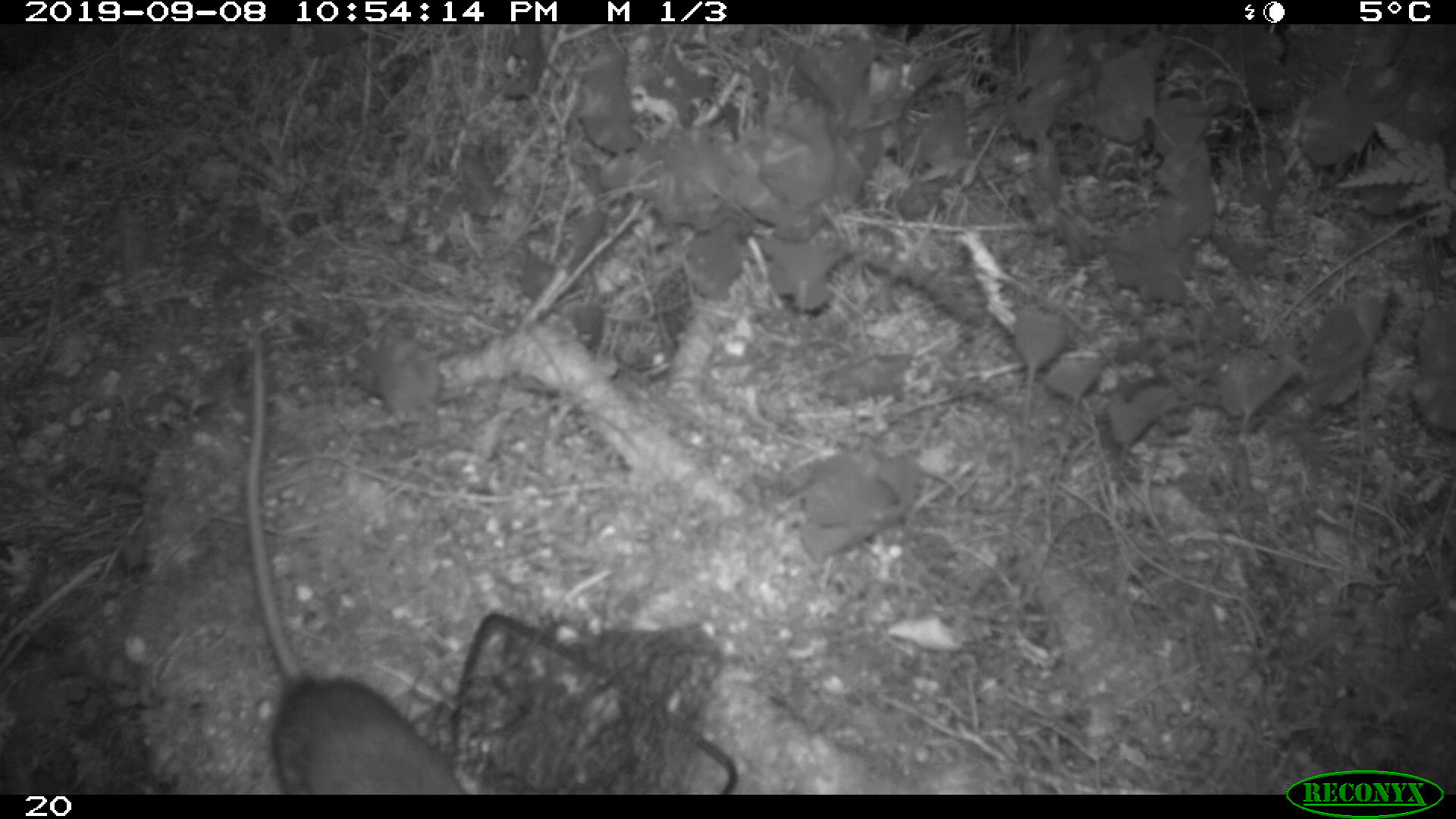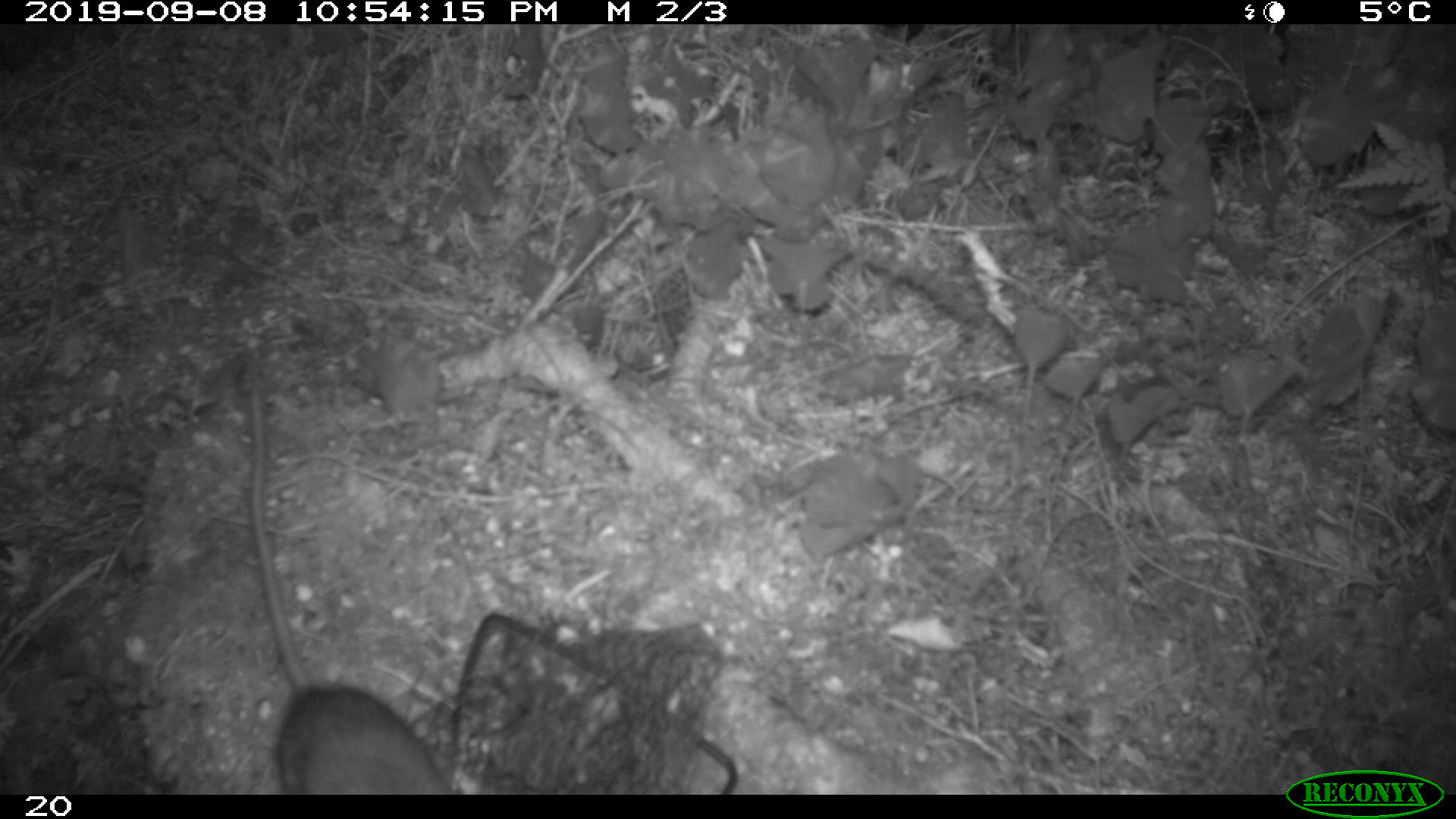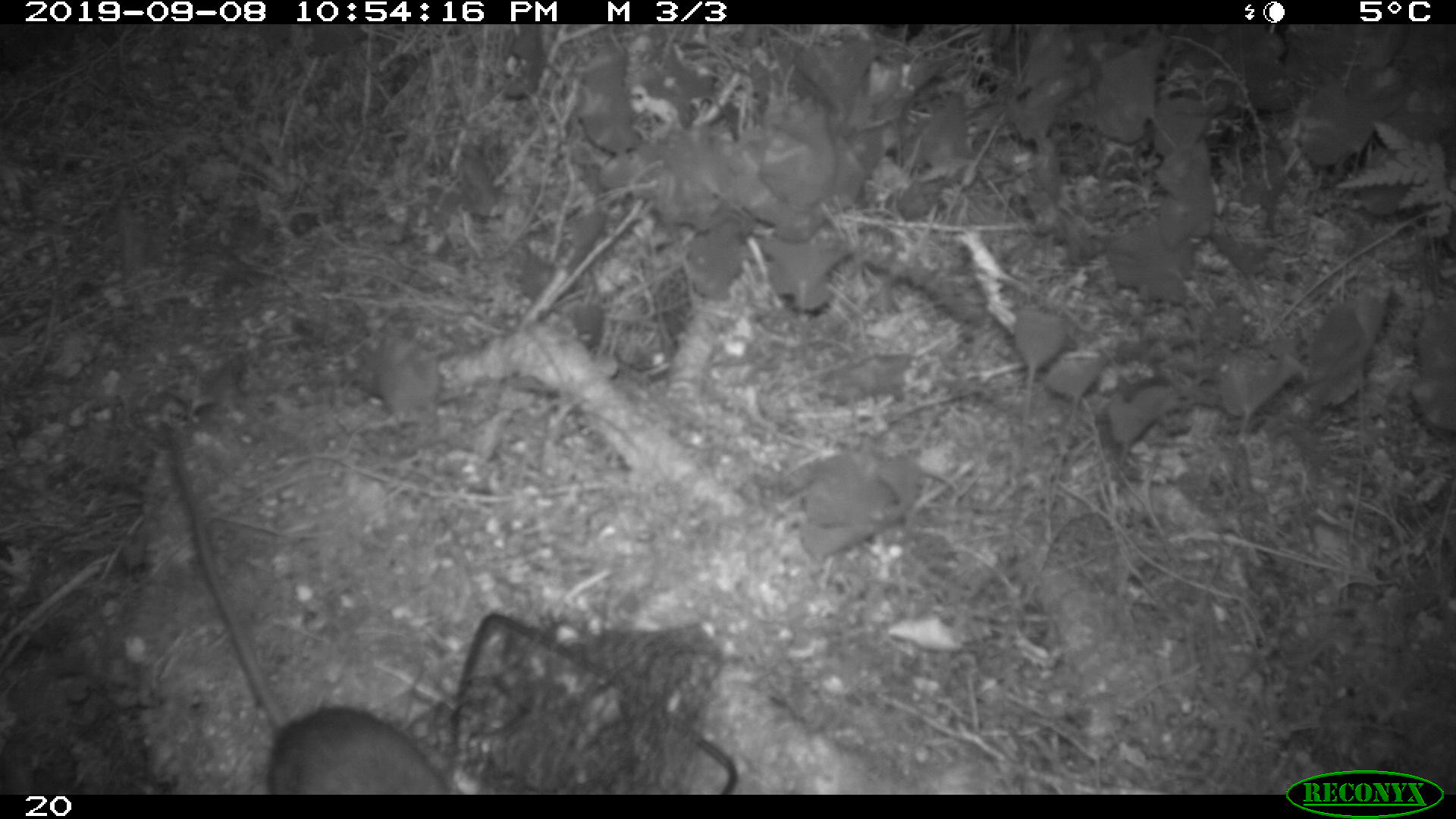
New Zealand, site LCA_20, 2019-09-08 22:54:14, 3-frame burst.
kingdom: Animalia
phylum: Chordata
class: Mammalia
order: Rodentia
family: Muridae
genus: Rattus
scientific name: Rattus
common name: rat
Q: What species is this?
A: Rat (Rattus).